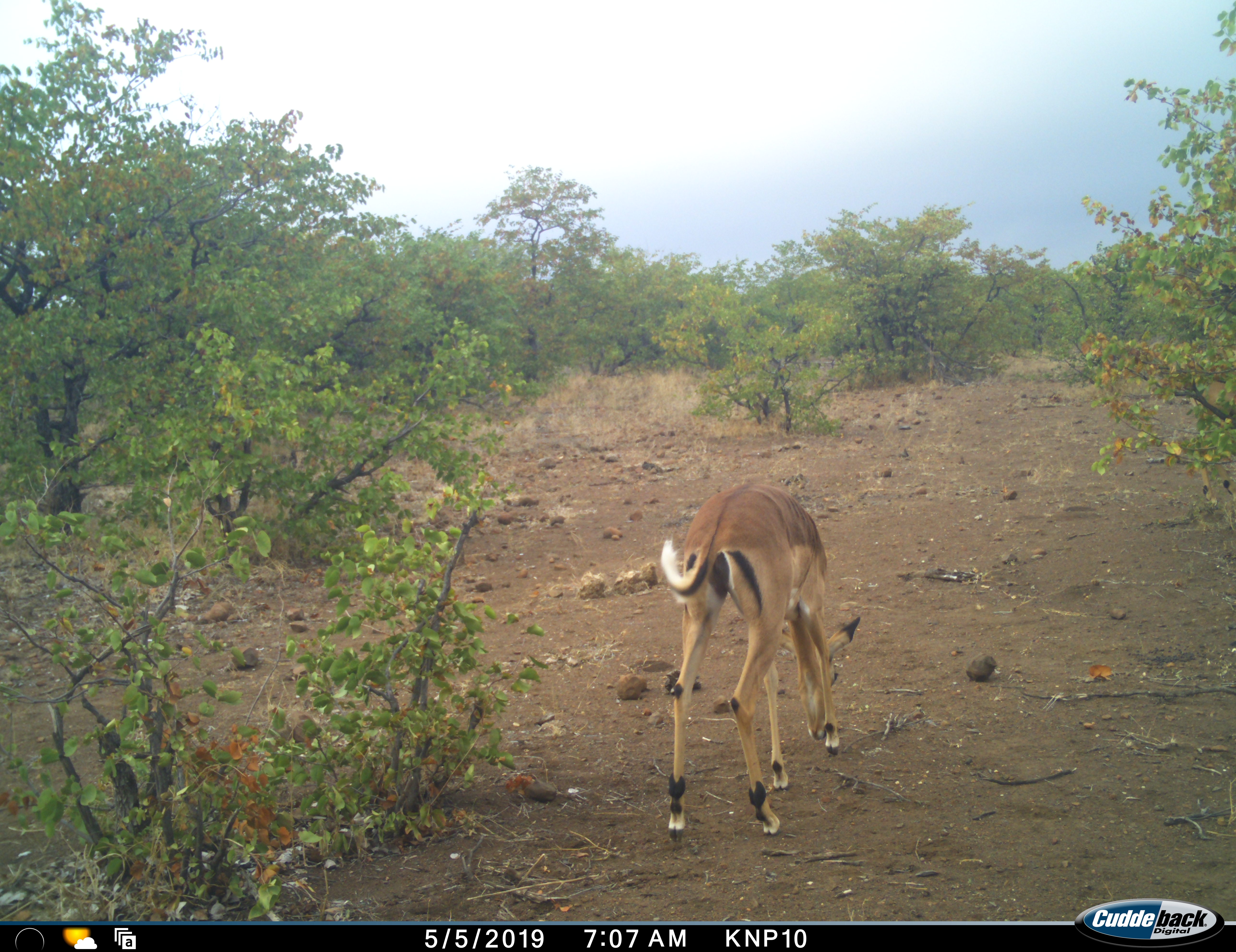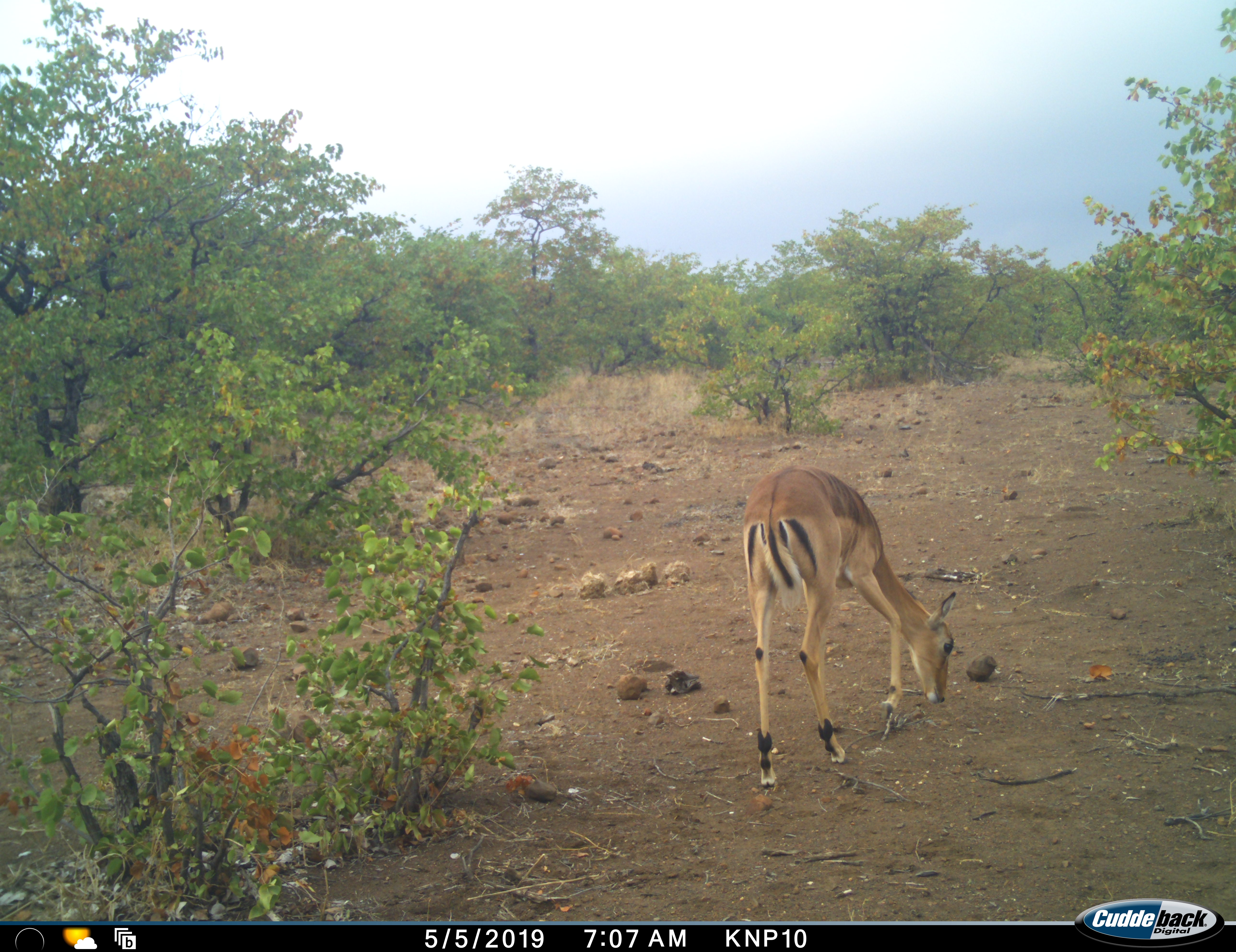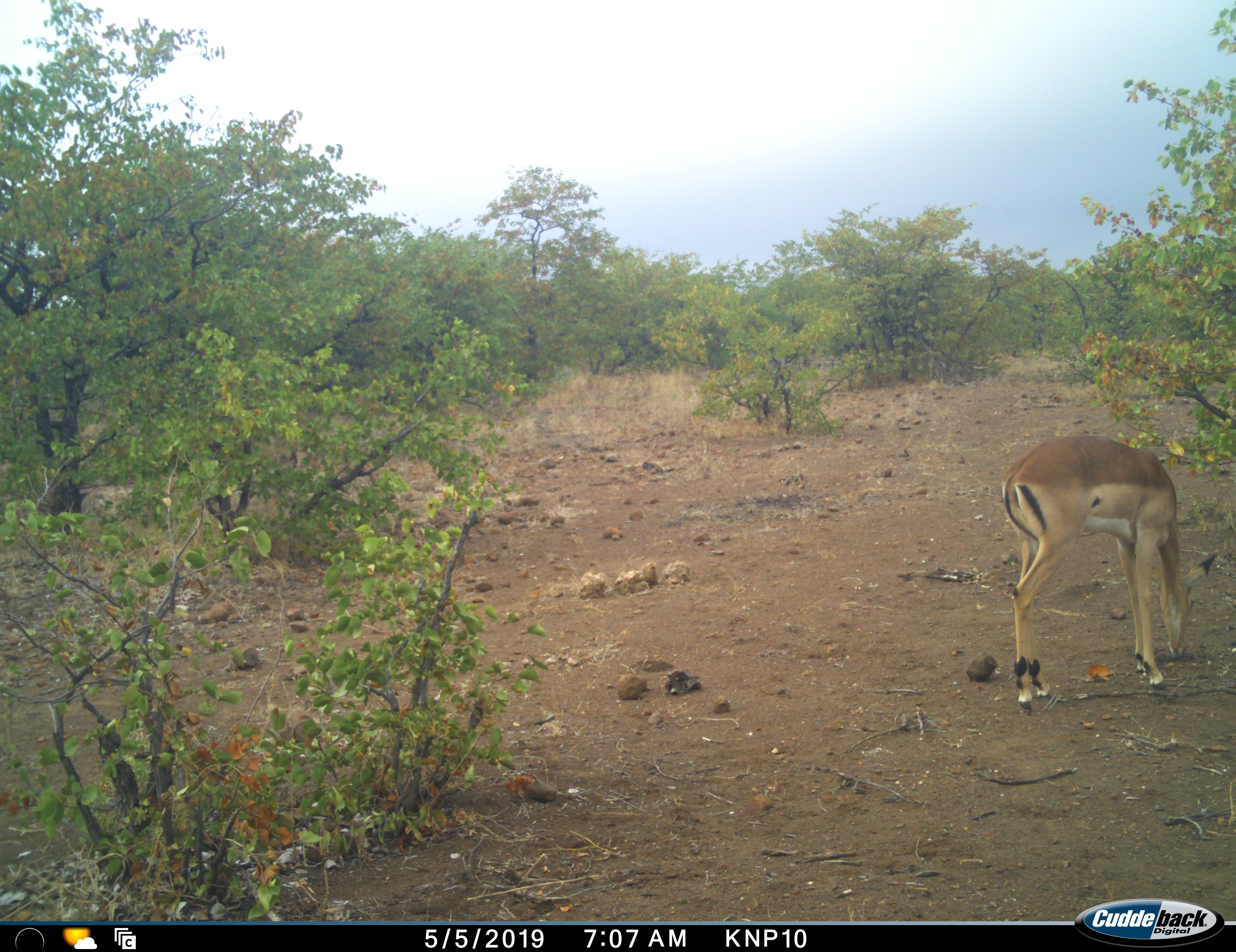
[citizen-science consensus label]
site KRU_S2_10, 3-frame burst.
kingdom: Animalia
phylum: Chordata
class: Mammalia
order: Artiodactyla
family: Bovidae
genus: Aepyceros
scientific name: Aepyceros melampus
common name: impala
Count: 1.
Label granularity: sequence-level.